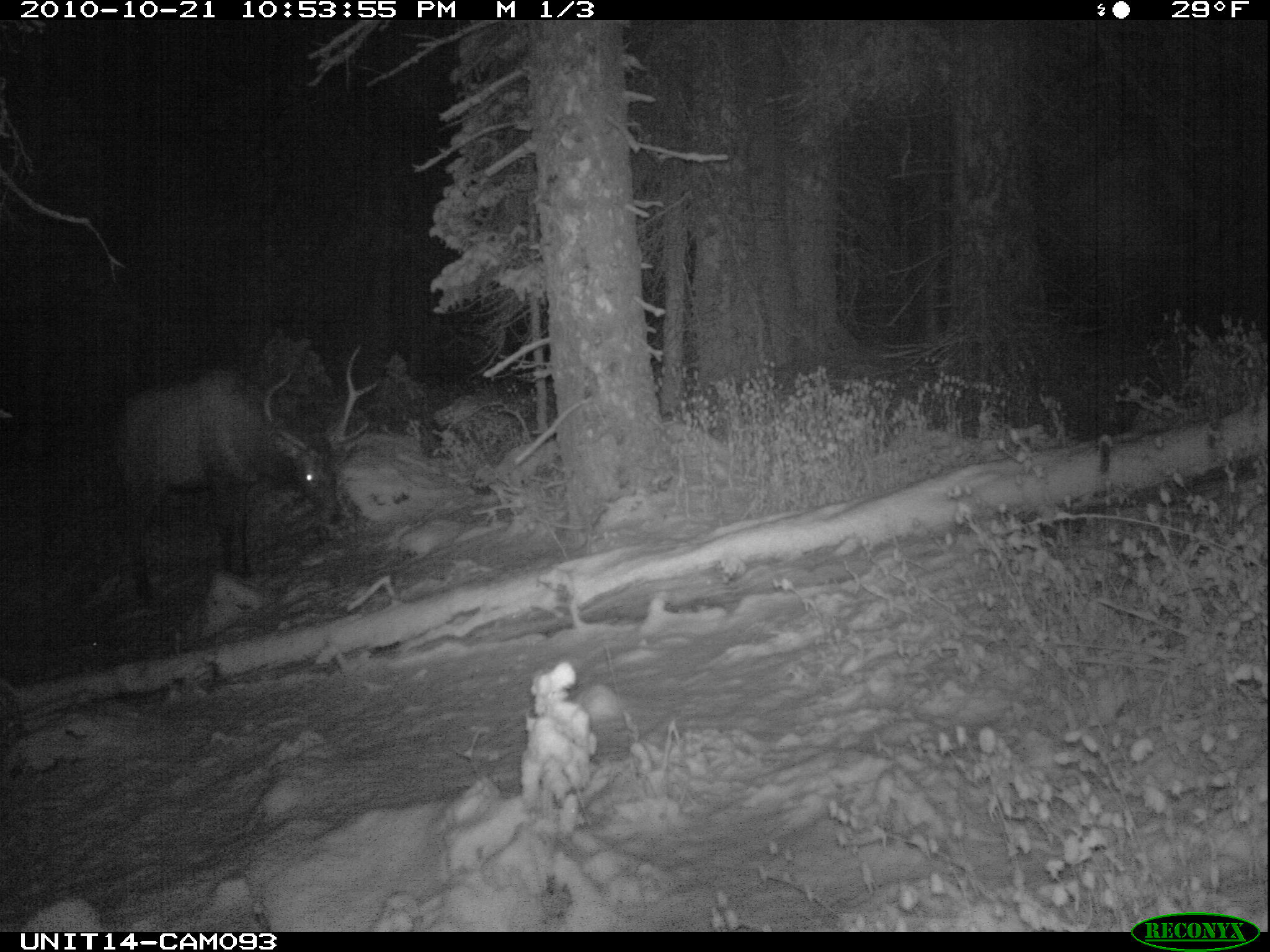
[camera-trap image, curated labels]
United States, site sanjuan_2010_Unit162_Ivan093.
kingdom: Animalia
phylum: Chordata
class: Mammalia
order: Artiodactyla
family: Cervidae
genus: Cervus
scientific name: Cervus elaphus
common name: red deer